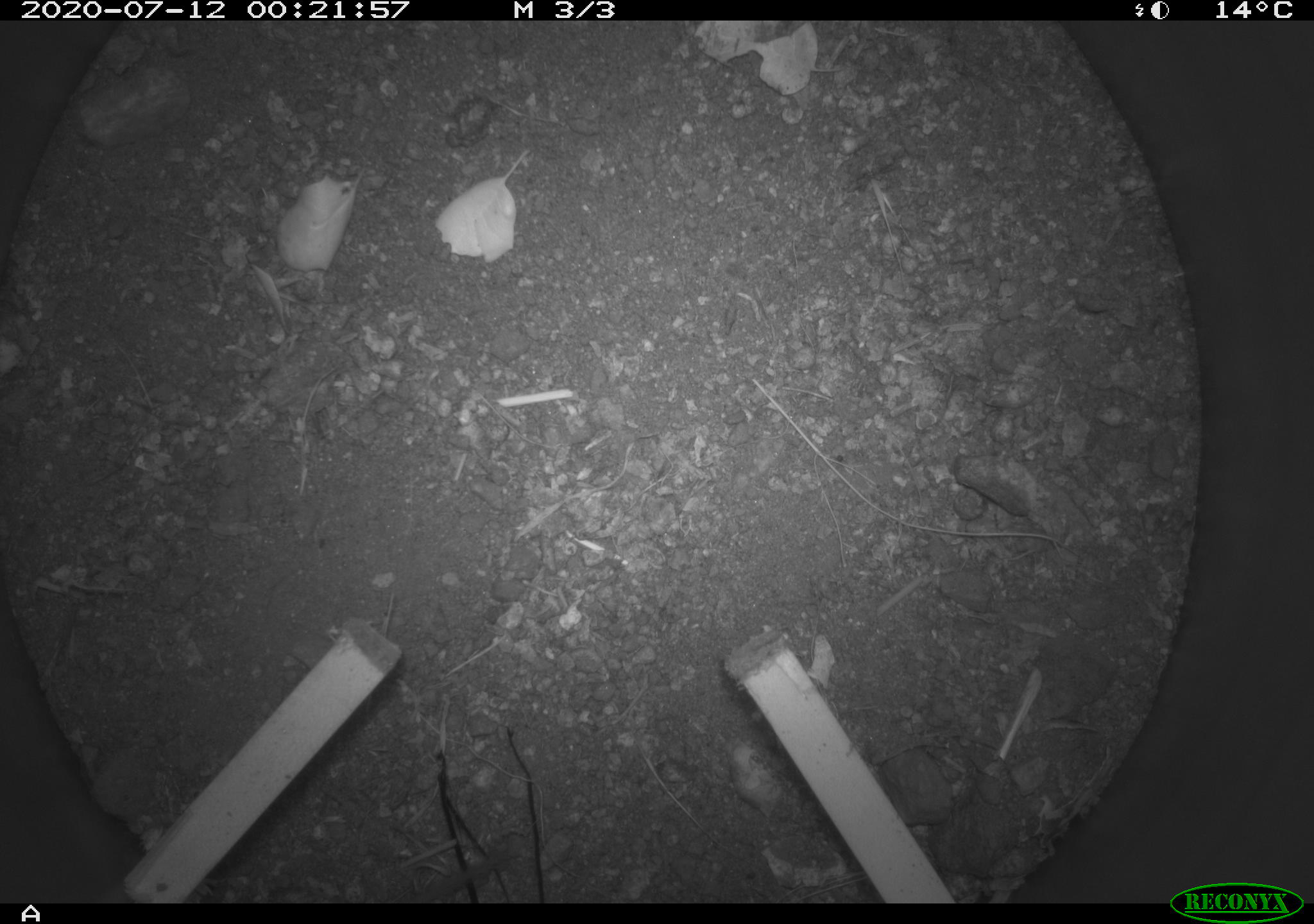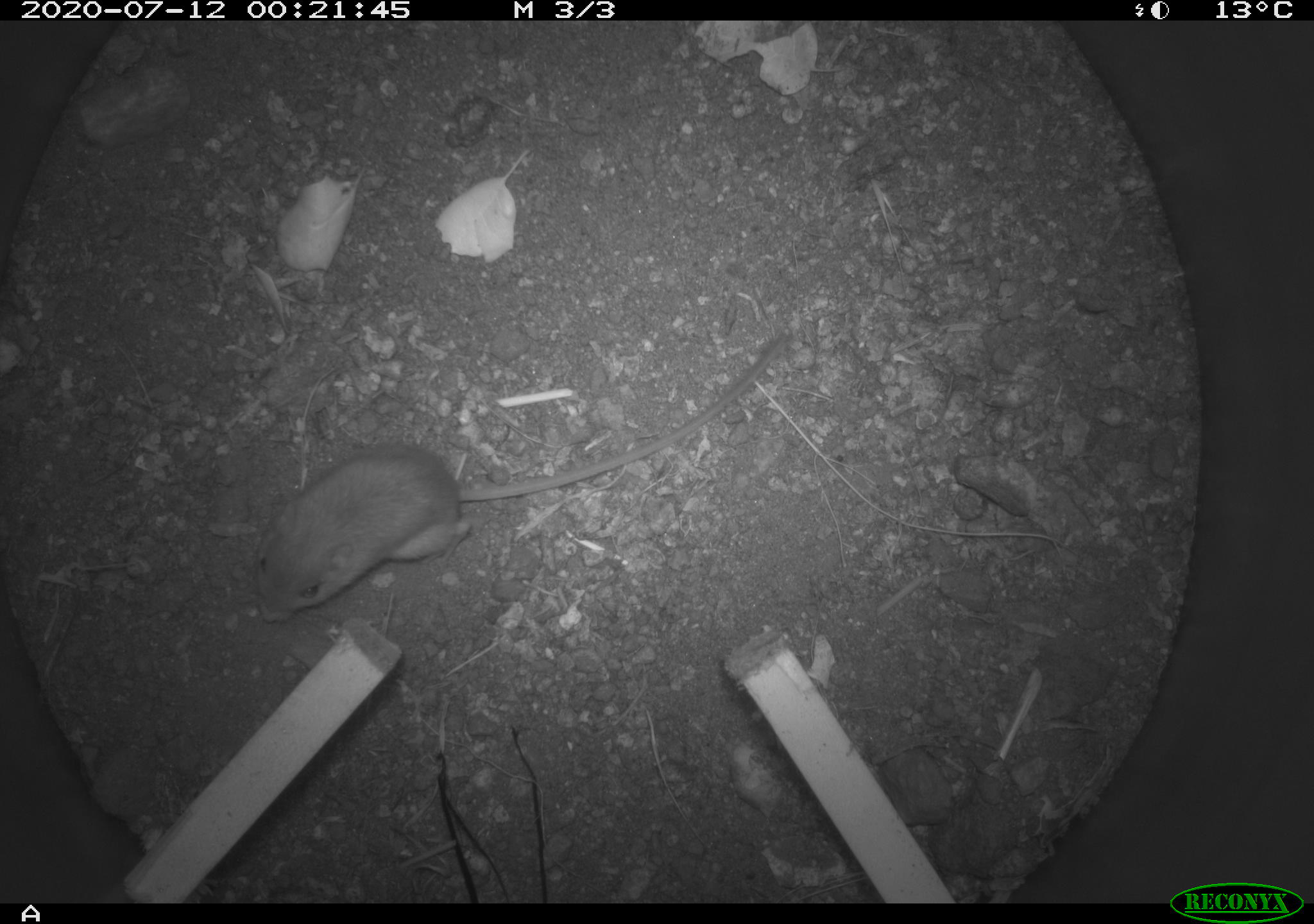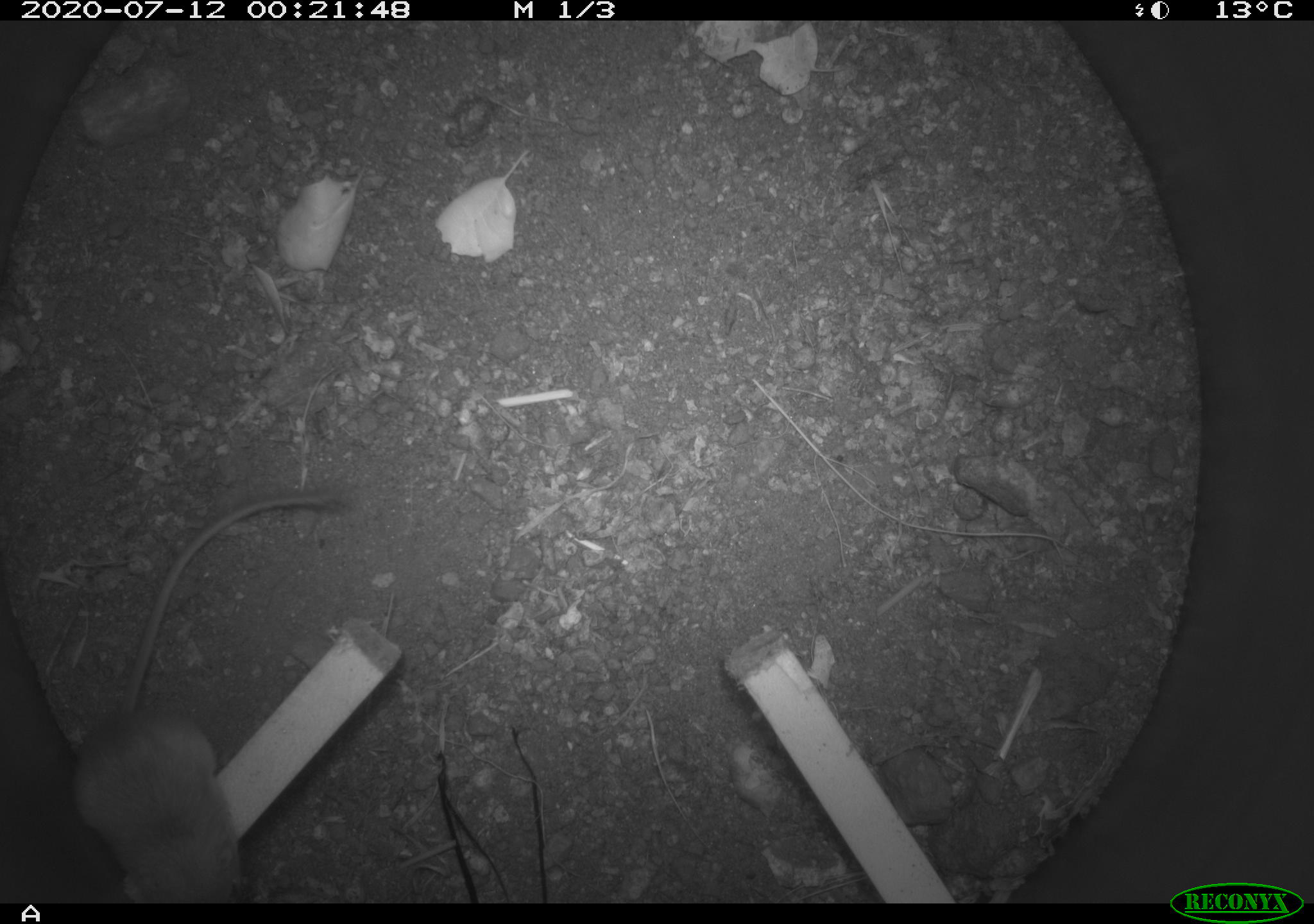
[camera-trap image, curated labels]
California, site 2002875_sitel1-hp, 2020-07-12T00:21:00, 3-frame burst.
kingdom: Animalia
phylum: Chordata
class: Mammalia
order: Rodentia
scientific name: Rodentia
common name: rodent